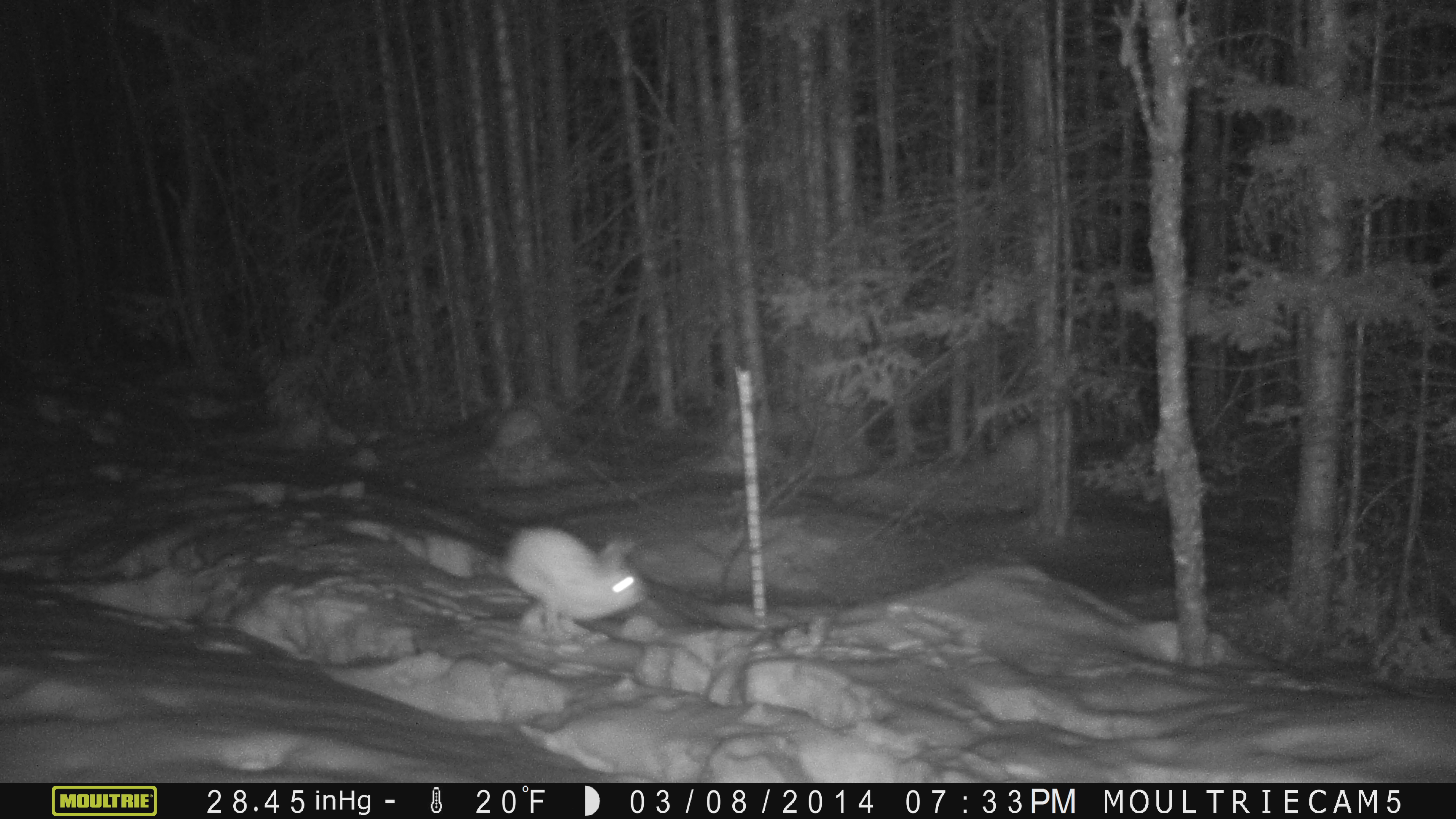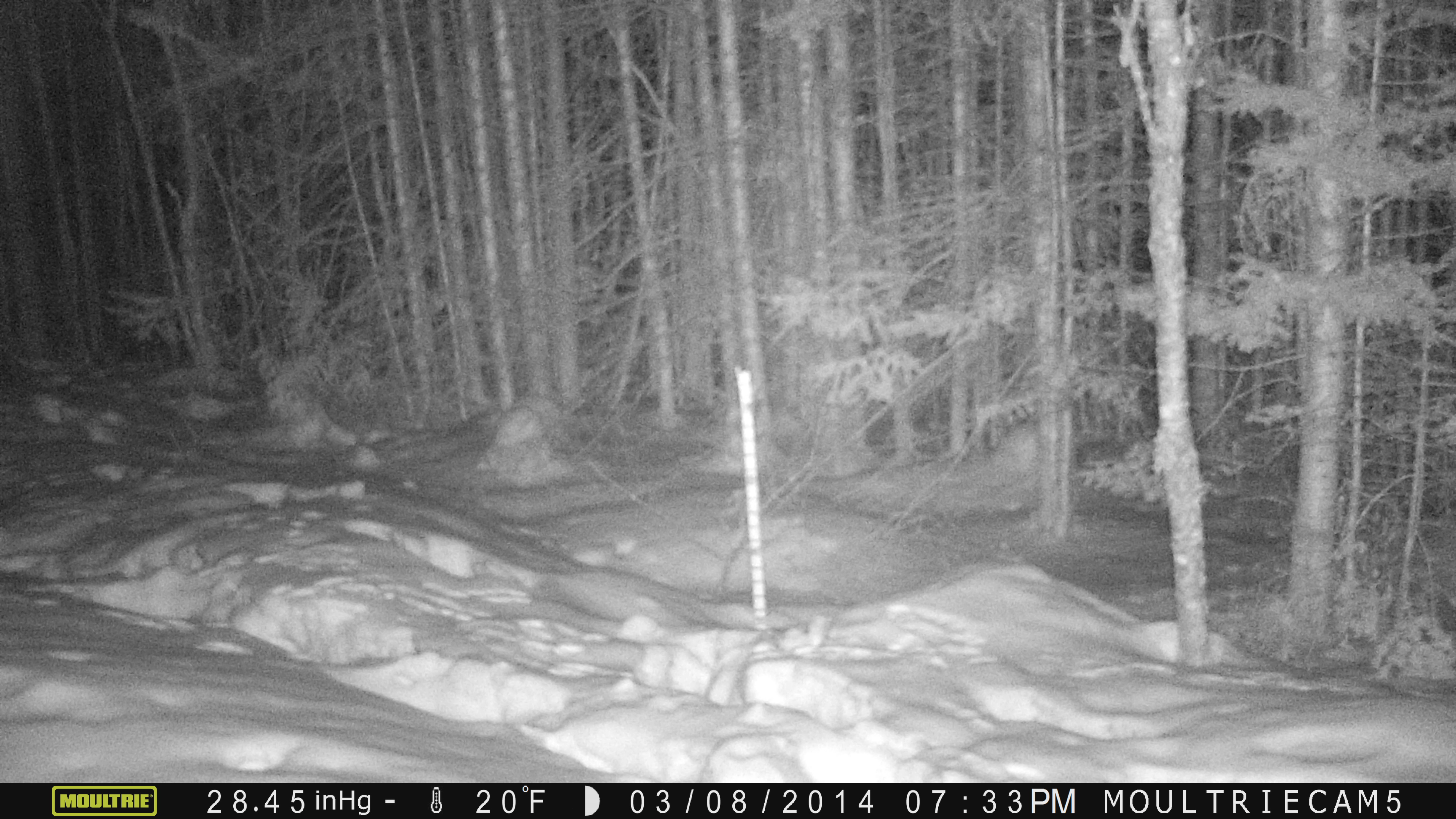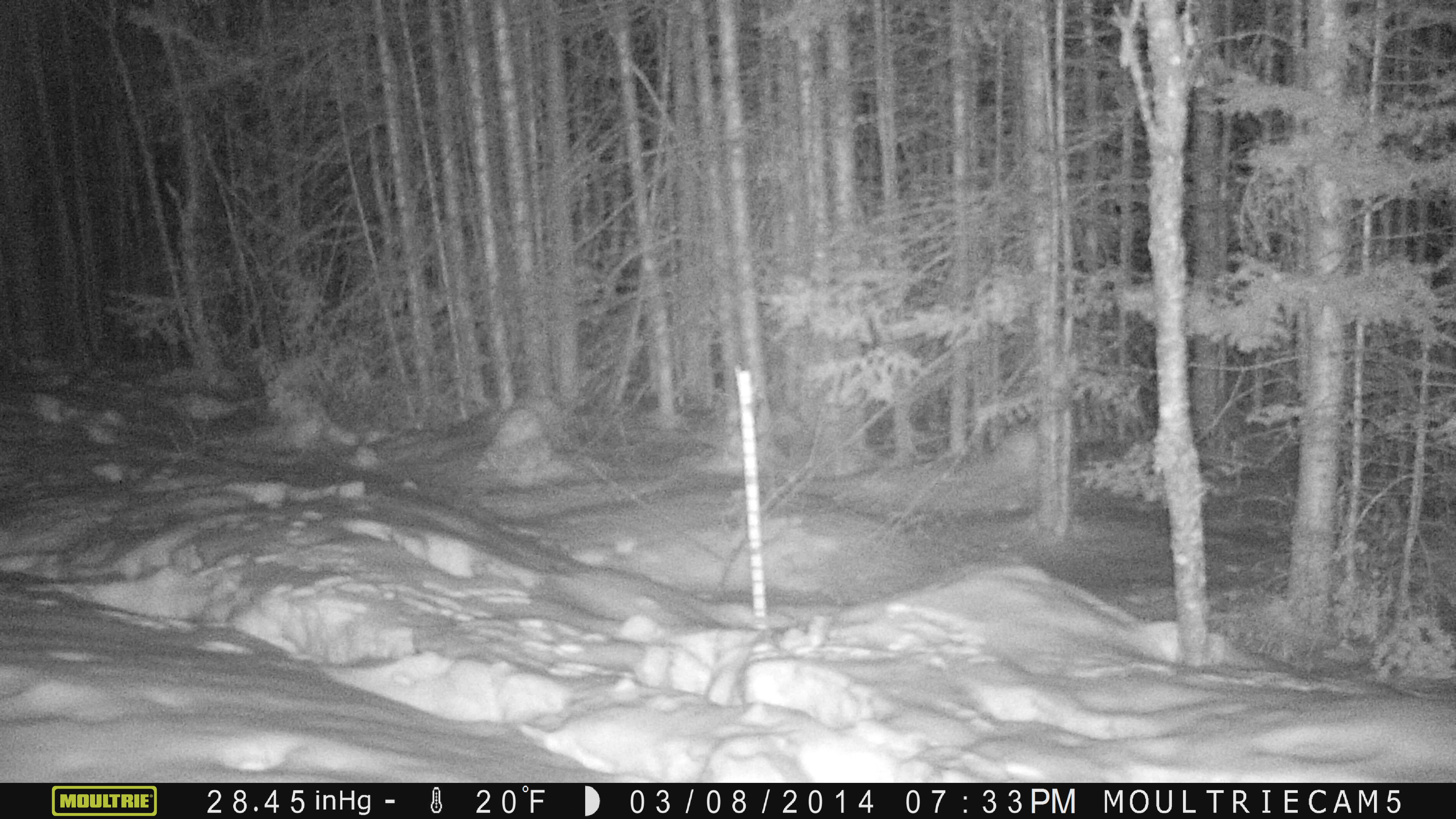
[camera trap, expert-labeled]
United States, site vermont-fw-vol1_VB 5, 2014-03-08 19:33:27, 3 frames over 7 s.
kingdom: Animalia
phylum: Chordata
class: Mammalia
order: Lagomorpha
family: Leporidae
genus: Lepus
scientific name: Lepus americanus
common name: snowshoe hare